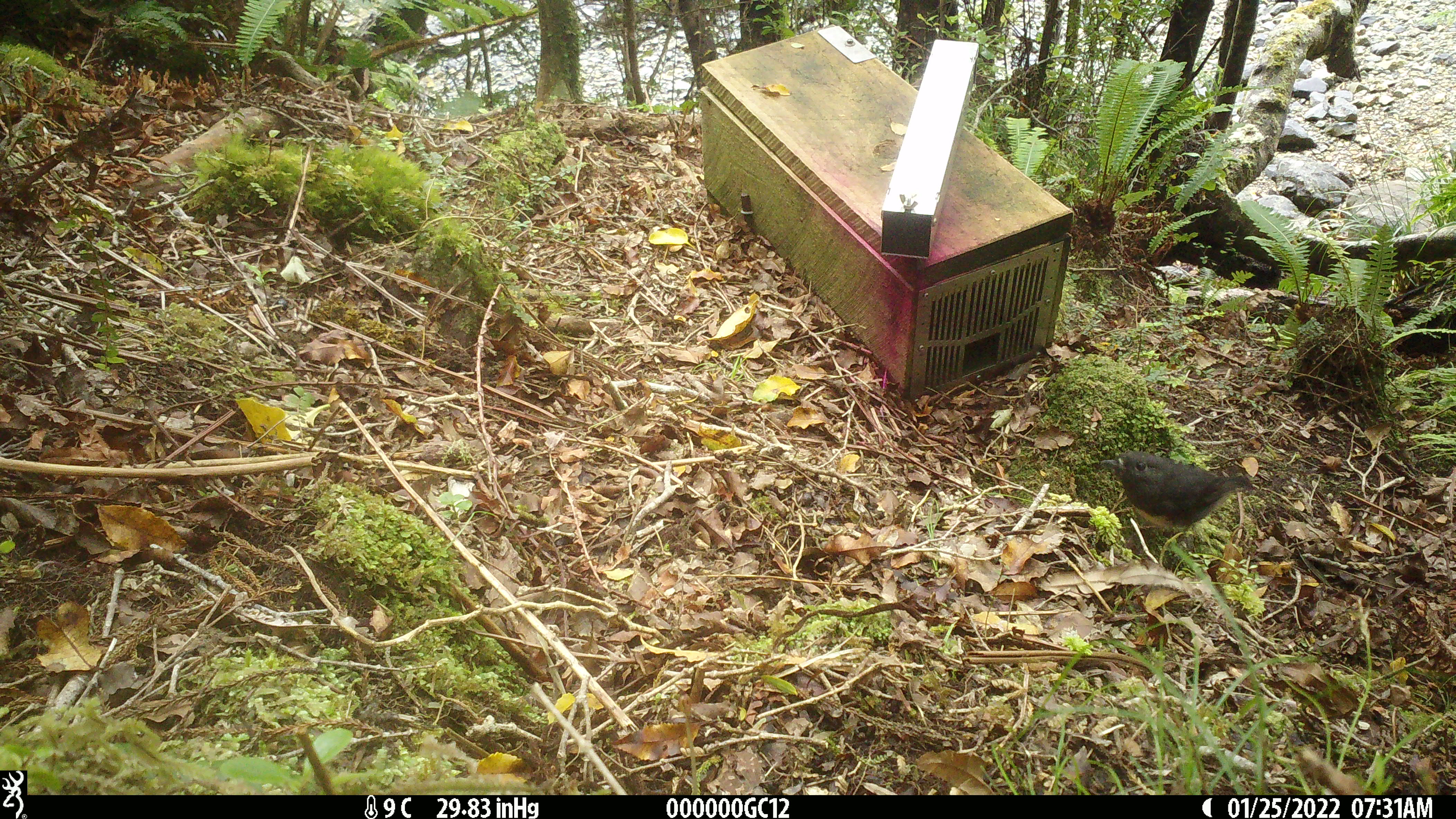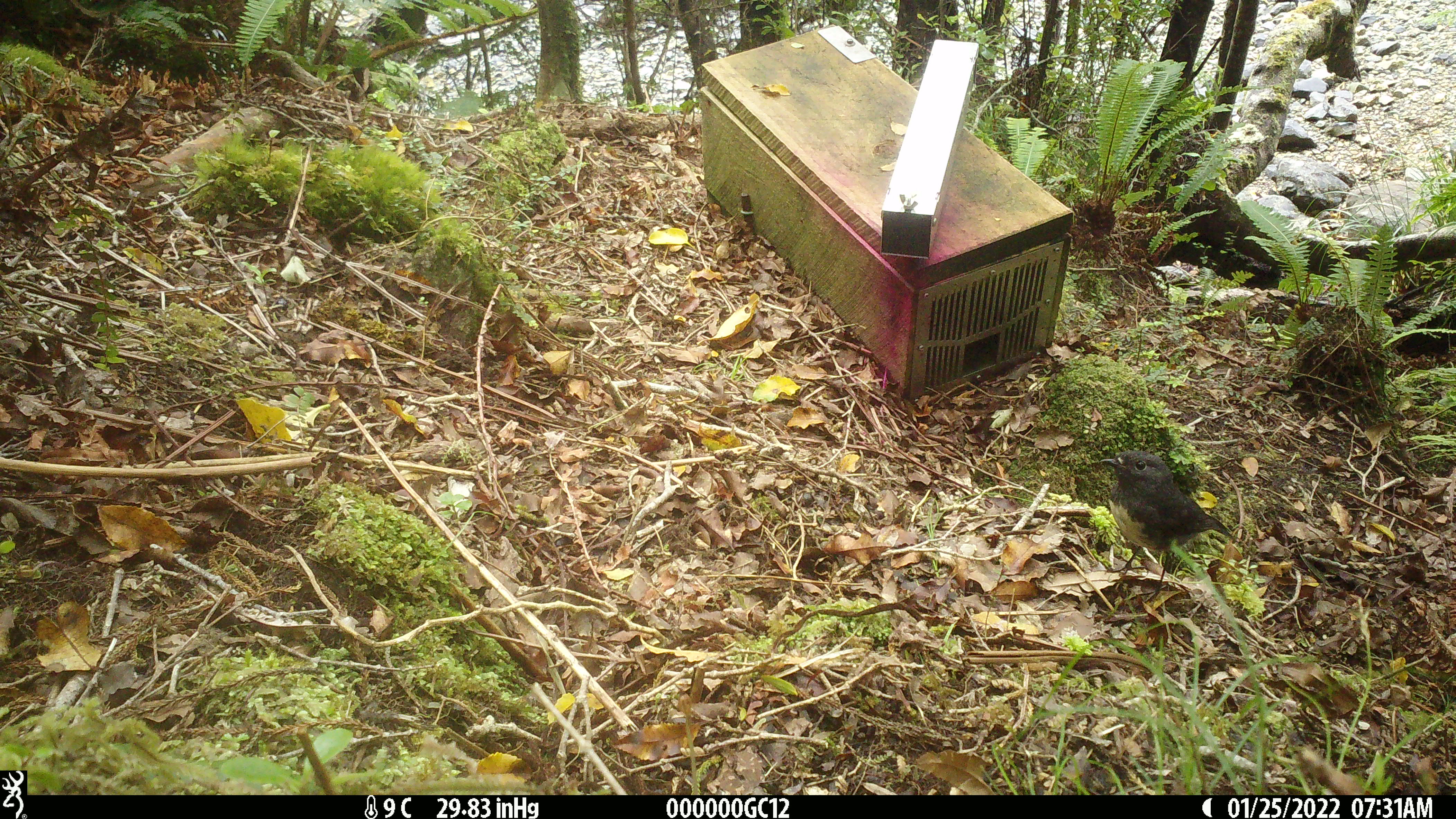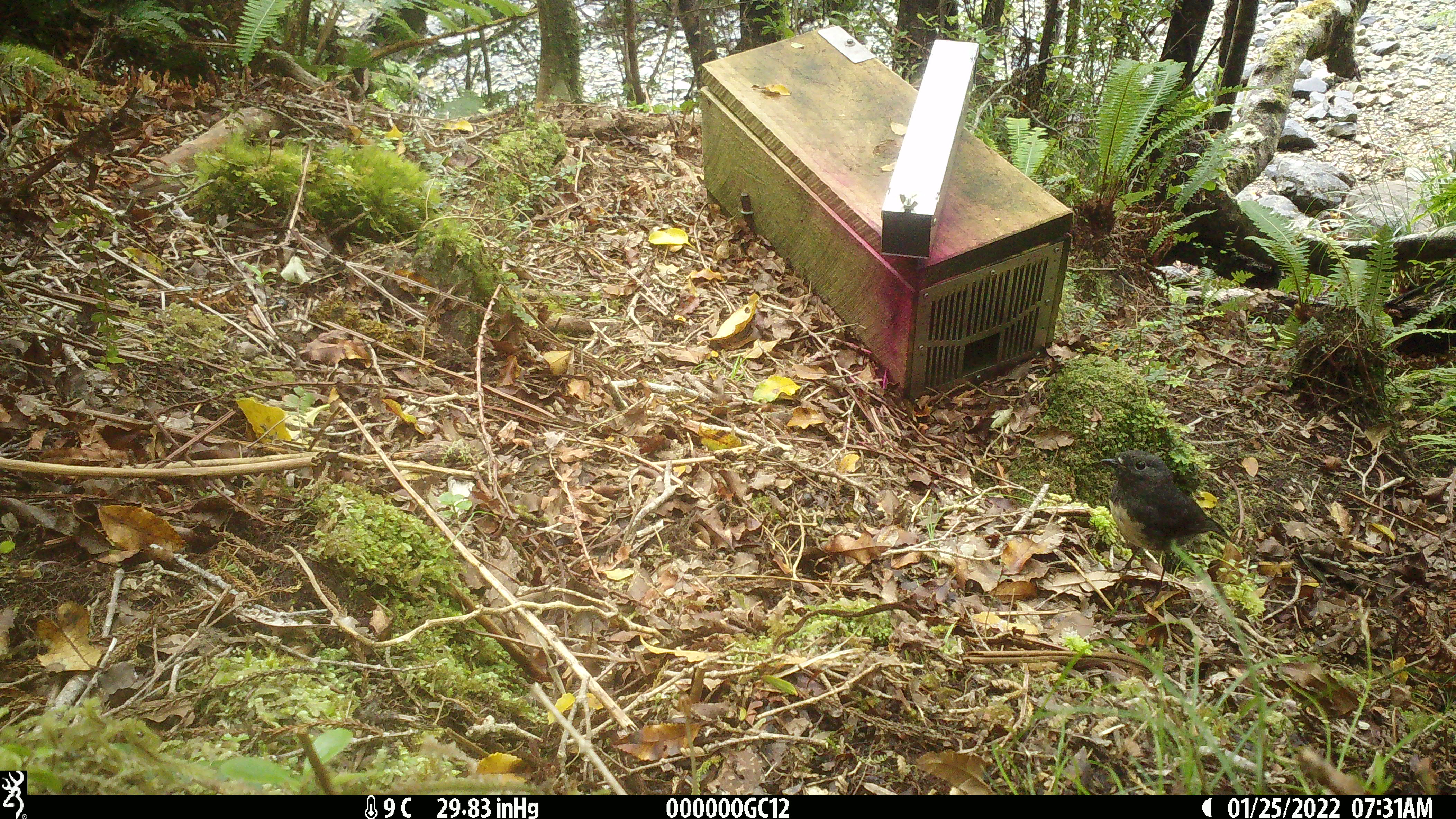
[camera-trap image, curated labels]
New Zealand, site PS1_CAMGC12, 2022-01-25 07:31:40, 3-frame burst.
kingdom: Animalia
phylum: Chordata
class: Aves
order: Passeriformes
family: Petroicidae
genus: Petroica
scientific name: Petroica australis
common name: new zealand robin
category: robin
Robin (new zealand robin) (Petroica australis).